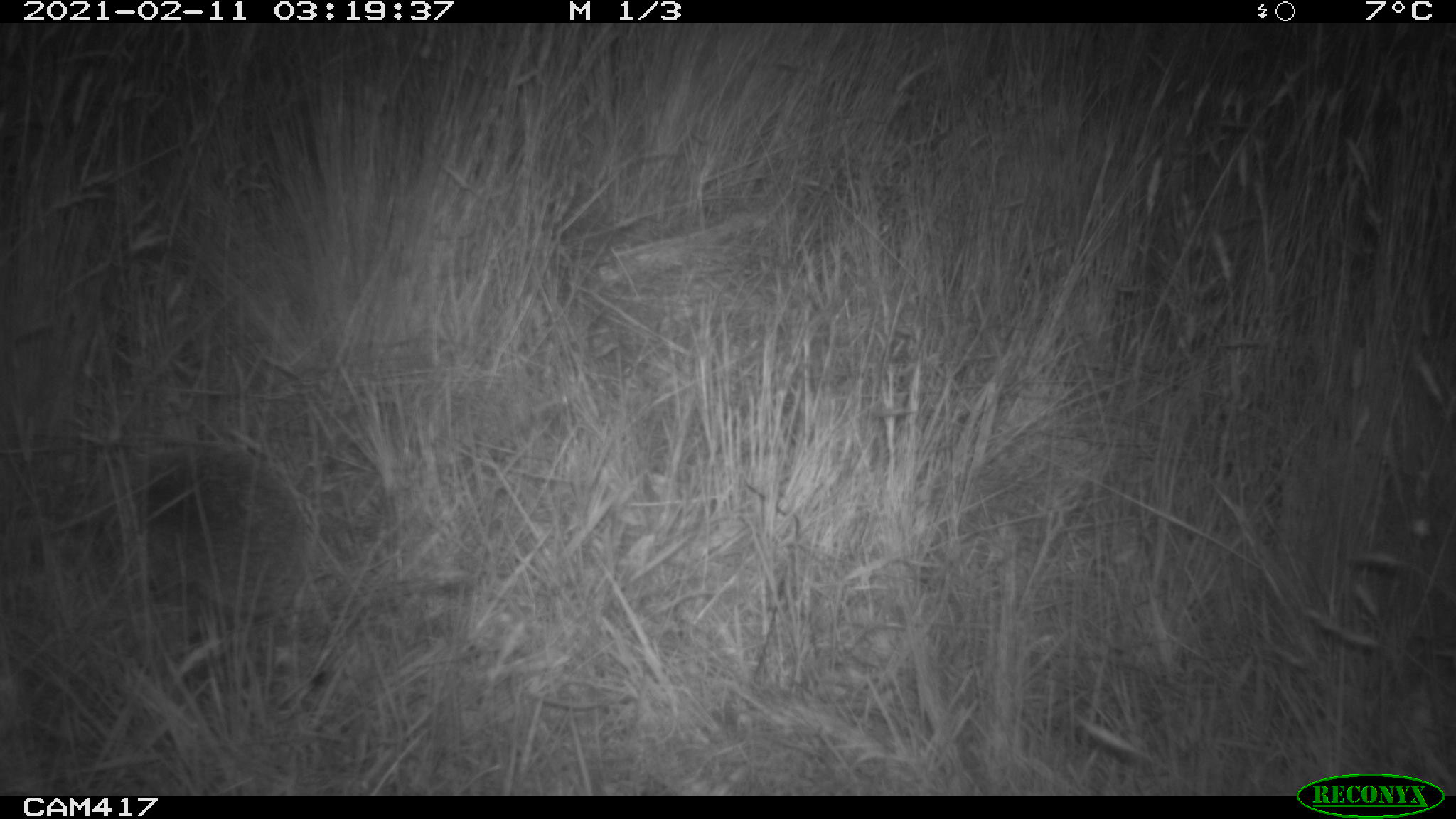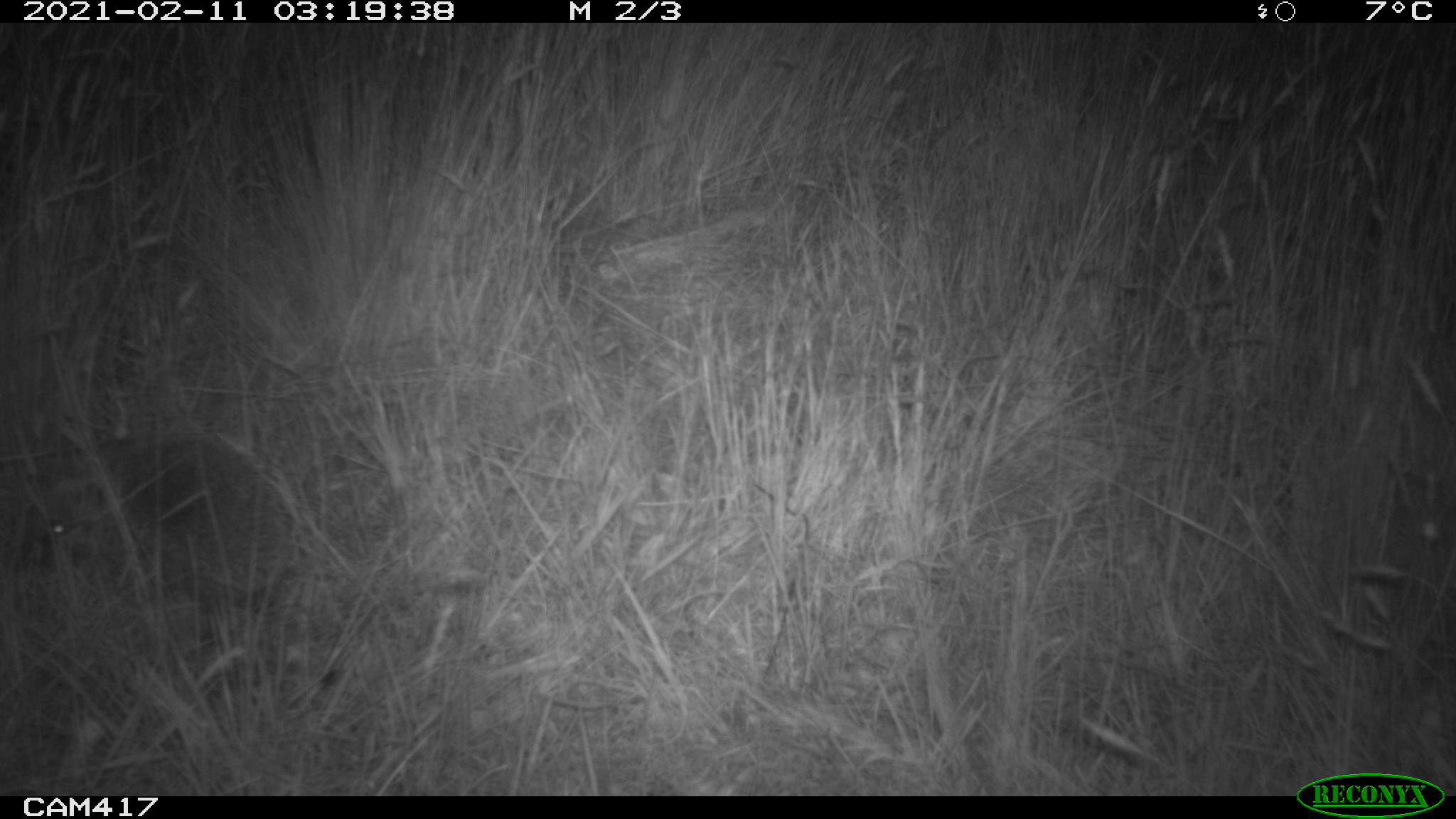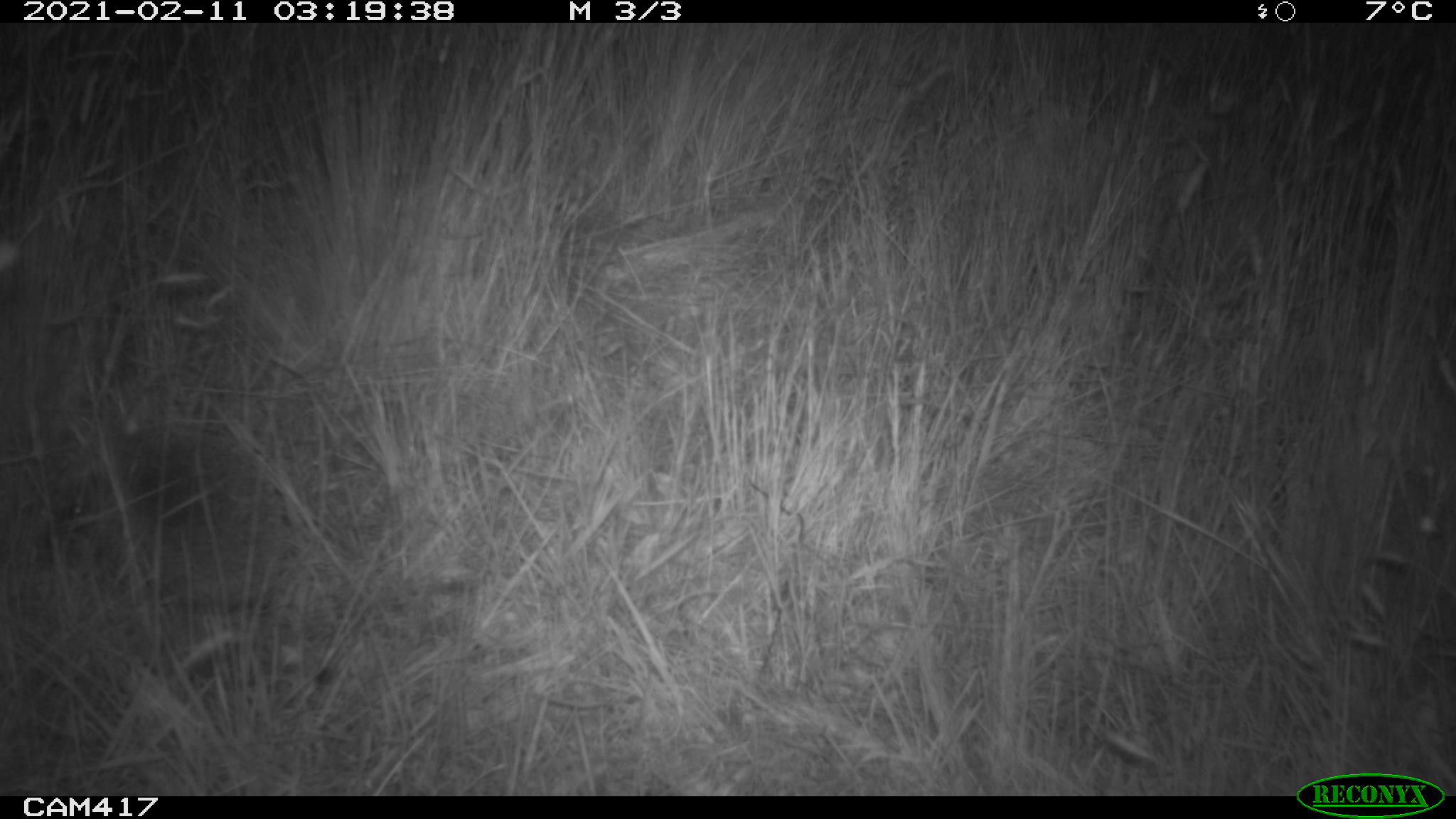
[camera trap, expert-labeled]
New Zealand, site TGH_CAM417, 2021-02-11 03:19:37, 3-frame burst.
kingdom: Animalia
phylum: Chordata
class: Mammalia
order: Eulipotyphla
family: Erinaceidae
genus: Erinaceus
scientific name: Erinaceus europaeus europaeus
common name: european hedgehog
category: hedgehog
Hedgehog (european hedgehog) (Erinaceus europaeus europaeus).